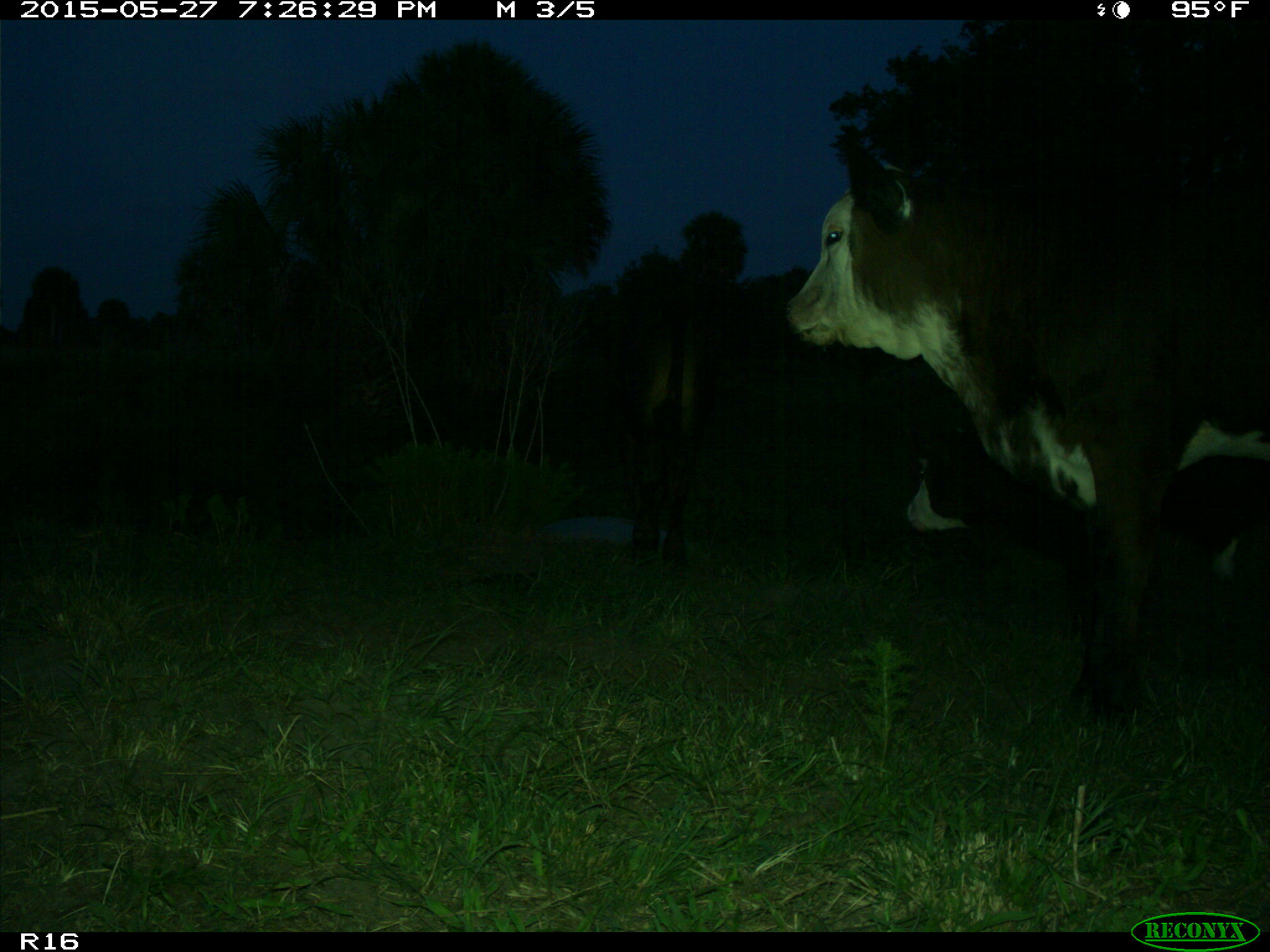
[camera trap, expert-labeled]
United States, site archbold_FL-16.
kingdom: Animalia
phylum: Chordata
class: Mammalia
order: Artiodactyla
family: Bovidae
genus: Bos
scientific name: Bos taurus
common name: domestic cow